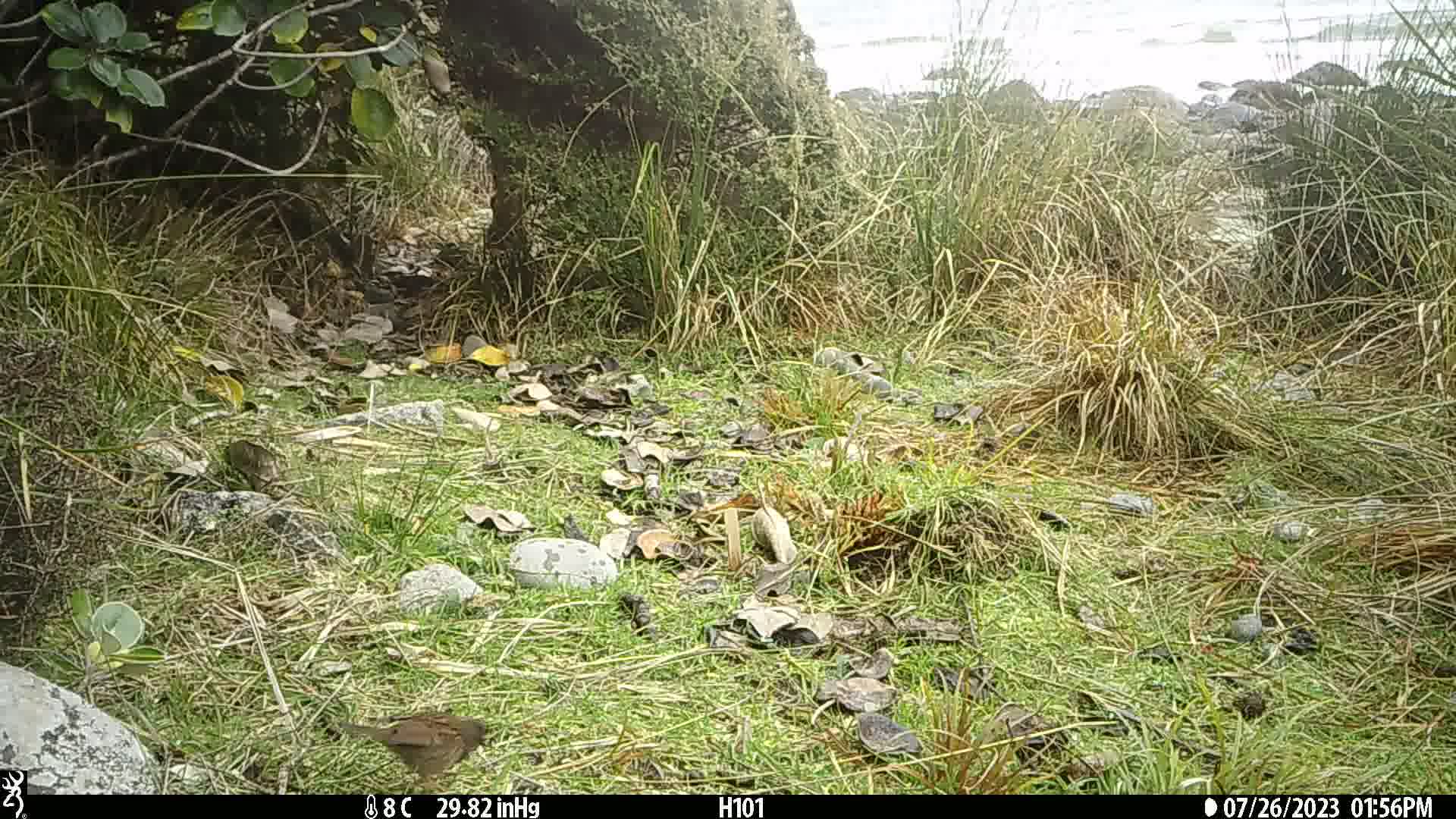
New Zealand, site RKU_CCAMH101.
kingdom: Animalia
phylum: Chordata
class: Aves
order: Passeriformes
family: Prunellidae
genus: Prunella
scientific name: Prunella modularis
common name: dunnock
Dunnock (Prunella modularis).